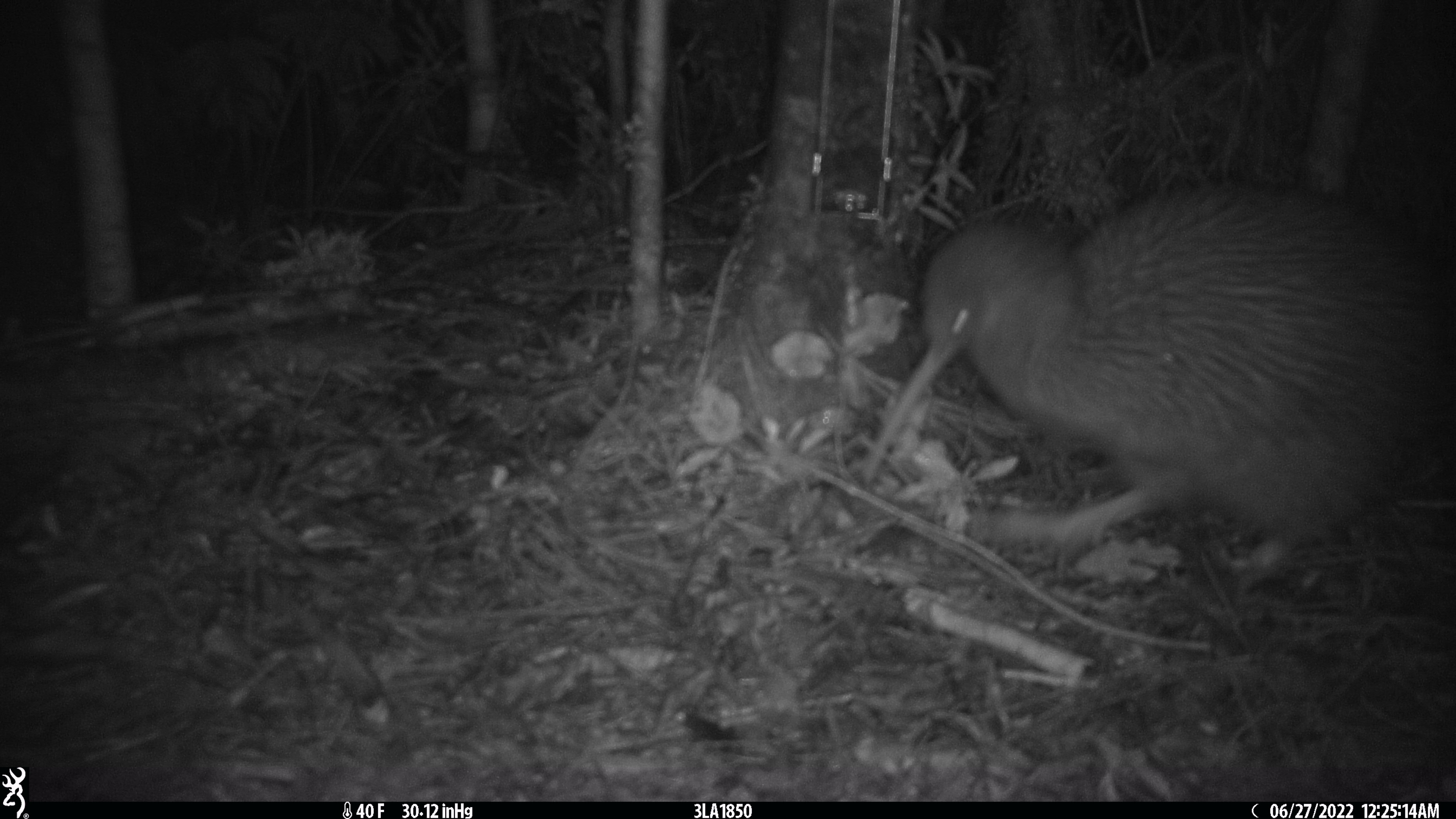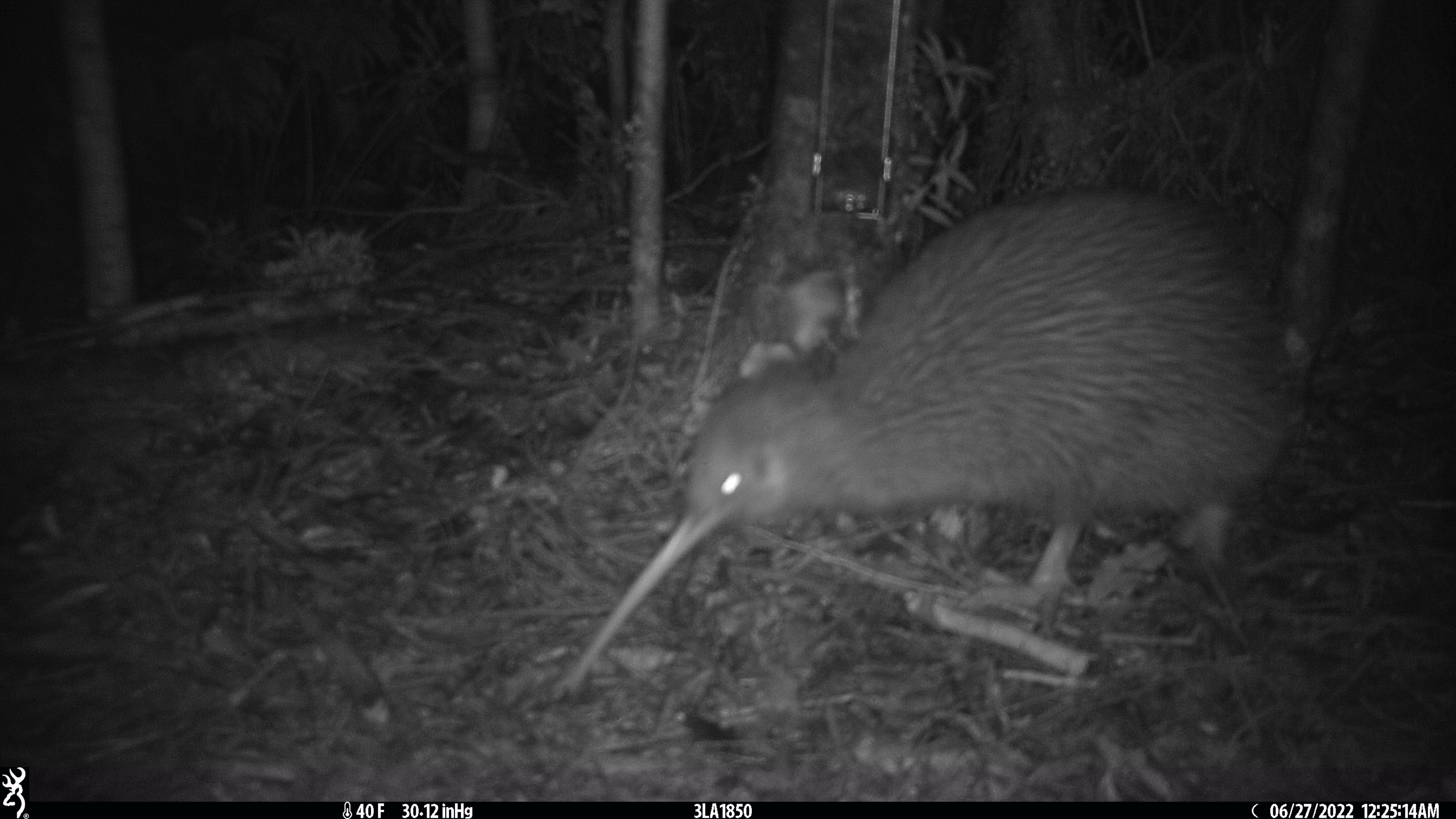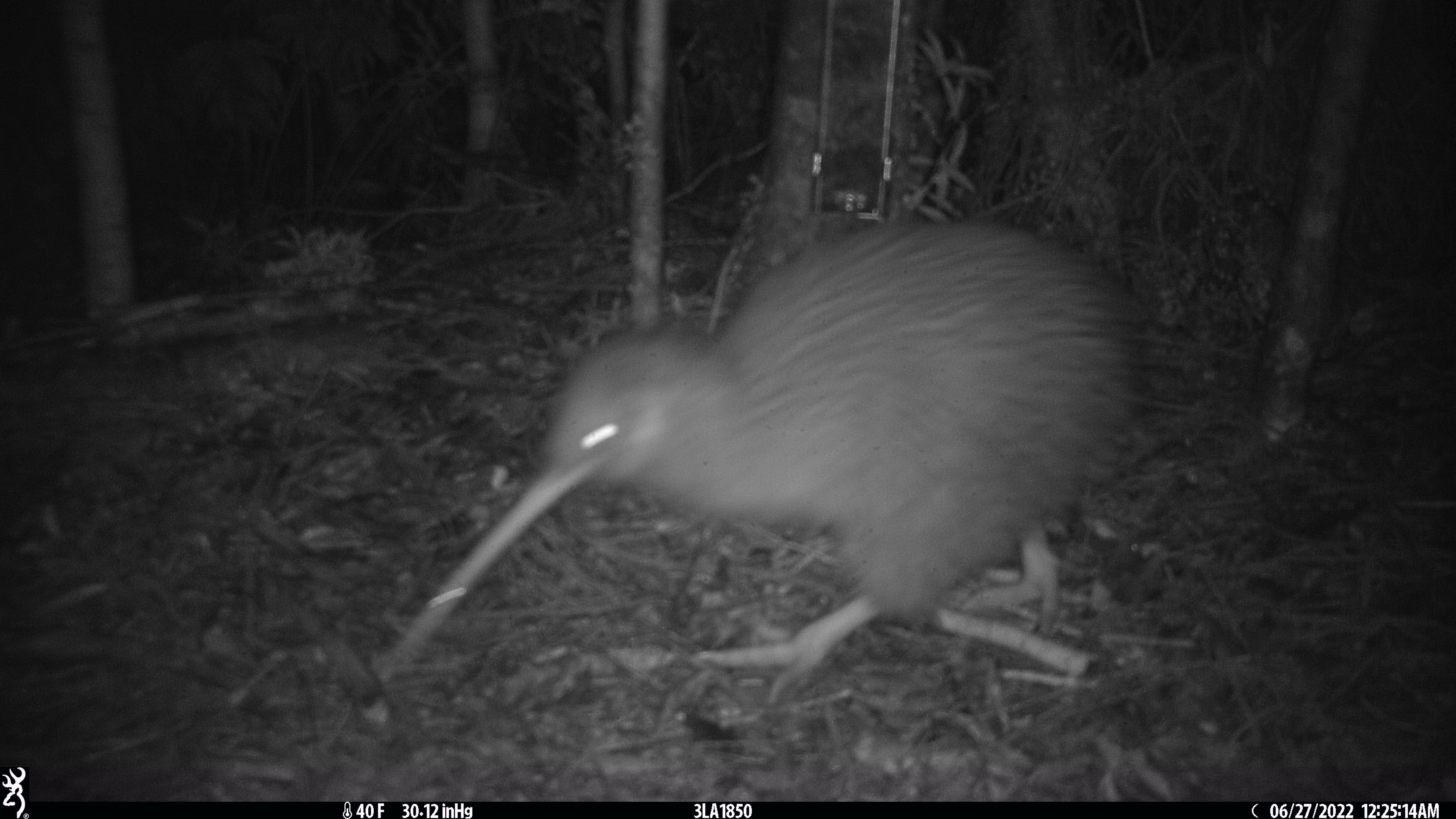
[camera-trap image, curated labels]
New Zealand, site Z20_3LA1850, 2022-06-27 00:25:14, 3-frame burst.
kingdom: Animalia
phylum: Chordata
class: Aves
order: Apterygiformes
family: Apterygidae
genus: Apteryx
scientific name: Apteryx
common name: kiwi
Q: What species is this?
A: Kiwi (Apteryx).